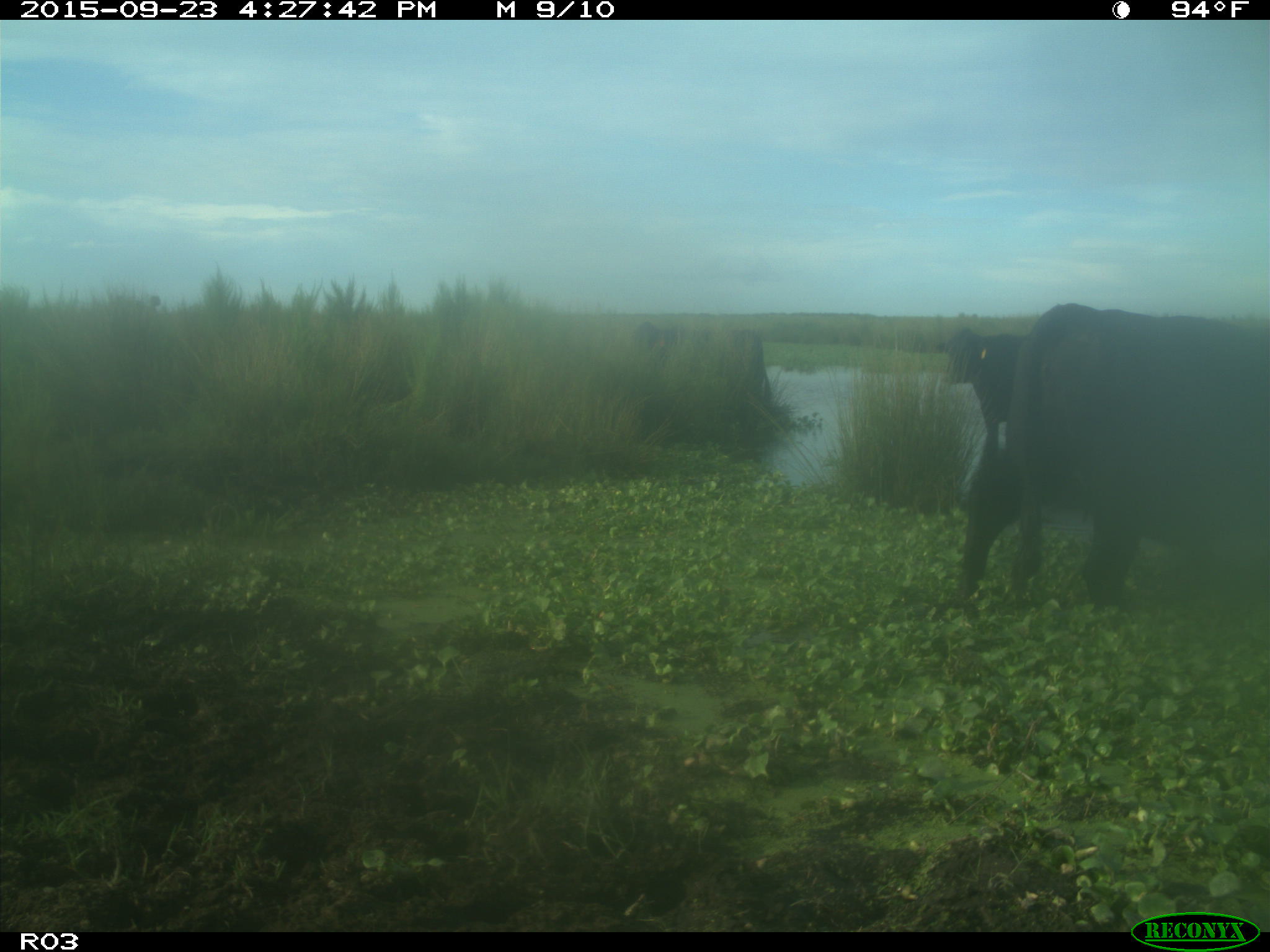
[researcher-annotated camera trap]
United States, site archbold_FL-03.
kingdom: Animalia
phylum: Chordata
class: Mammalia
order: Artiodactyla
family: Bovidae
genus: Bos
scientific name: Bos taurus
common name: domestic cow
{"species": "Bos taurus (domestic cow)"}